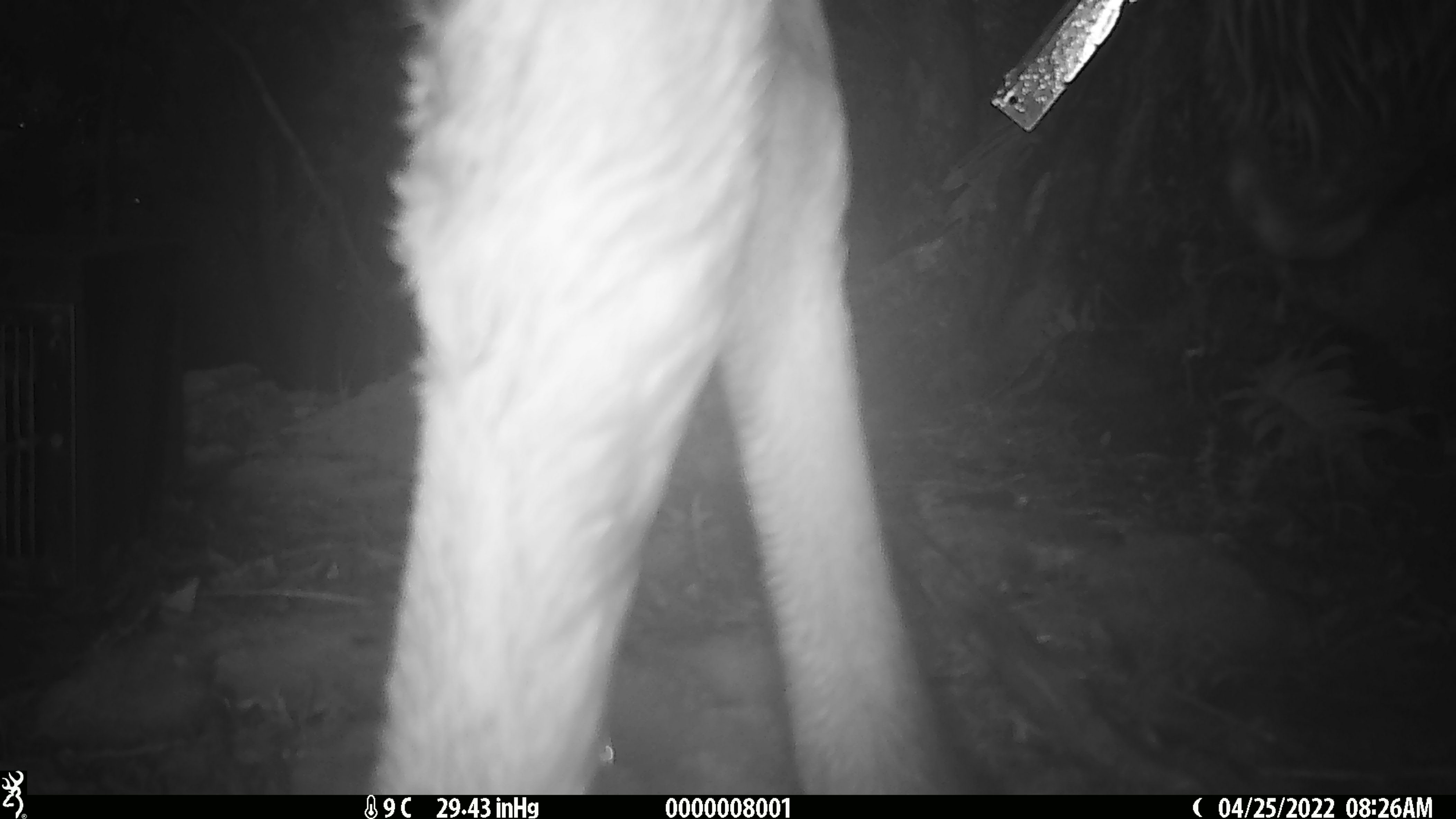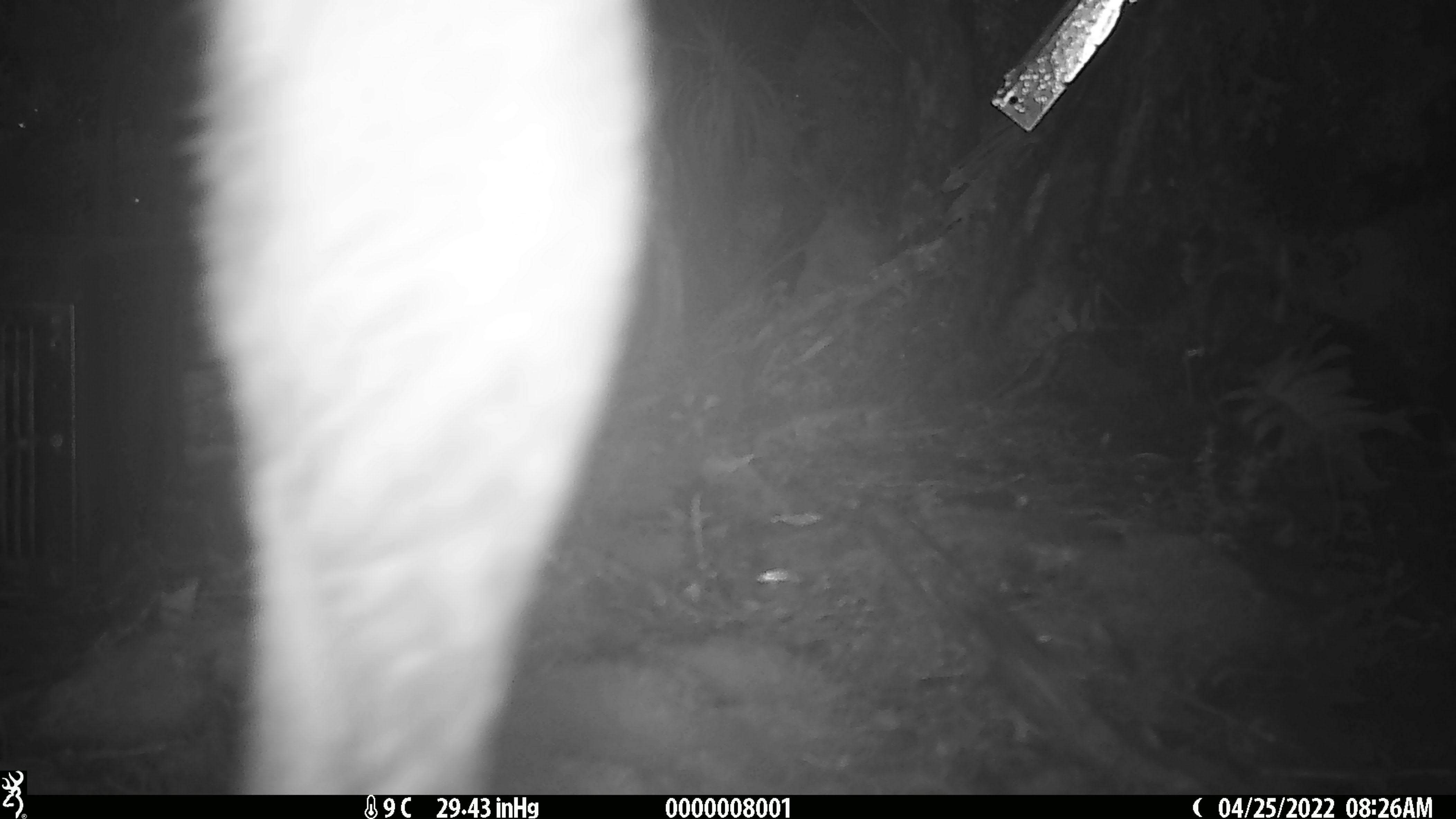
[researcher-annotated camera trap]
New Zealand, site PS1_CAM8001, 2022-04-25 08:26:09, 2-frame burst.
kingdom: Animalia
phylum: Chordata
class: Mammalia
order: Artiodactyla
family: Cervidae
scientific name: Cervidae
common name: deer